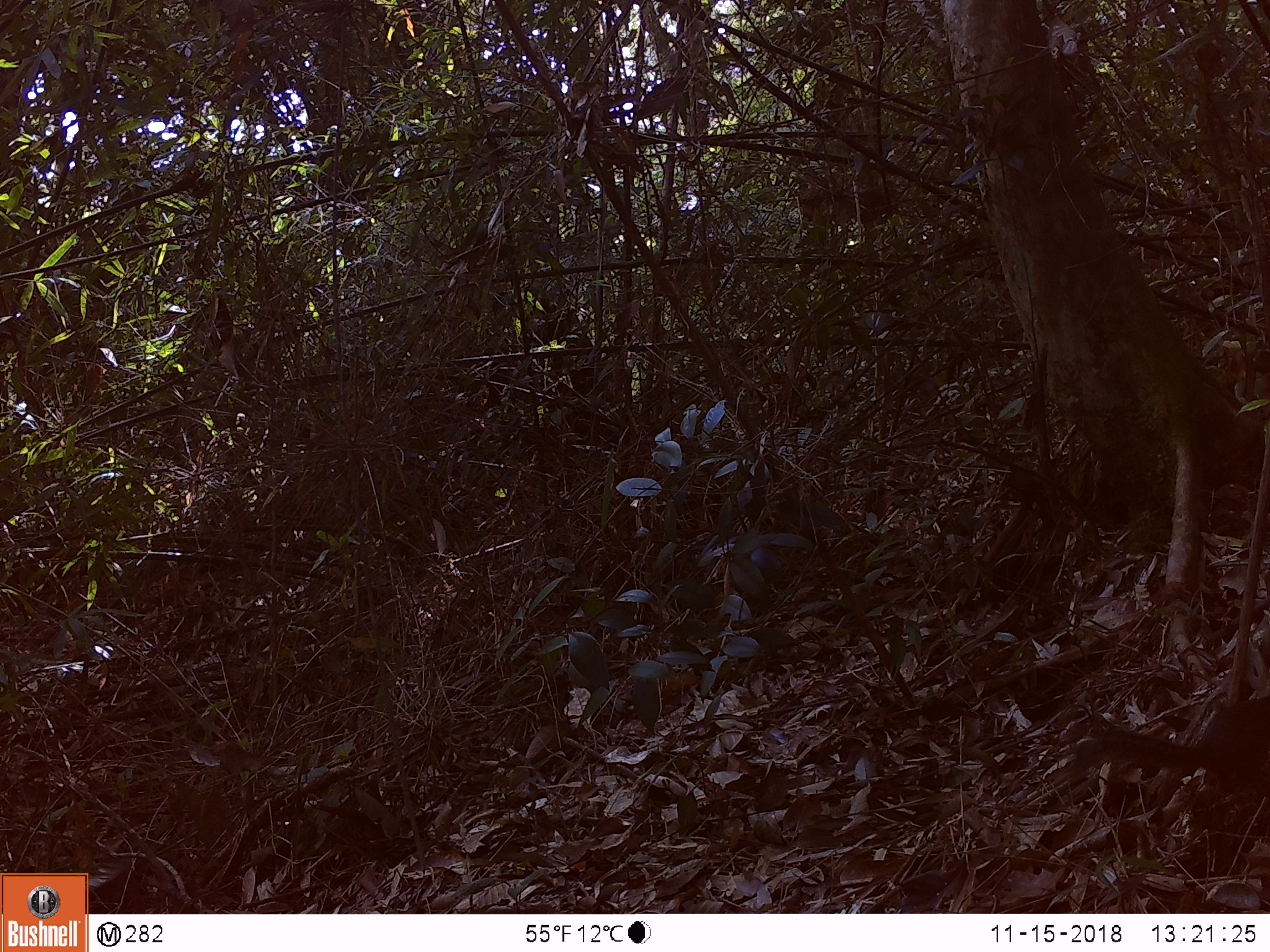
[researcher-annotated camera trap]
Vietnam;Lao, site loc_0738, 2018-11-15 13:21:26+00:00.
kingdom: Animalia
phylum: Chordata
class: Mammalia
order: Rodentia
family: Sciuridae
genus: Sciurus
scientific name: Sciurus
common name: squirrel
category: unidentified squirrel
Unidentified squirrel (squirrel) (Sciurus). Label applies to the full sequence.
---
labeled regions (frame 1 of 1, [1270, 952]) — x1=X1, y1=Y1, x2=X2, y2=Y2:
unidentified squirrel: x1=1068, y1=692, x2=1269, y2=792